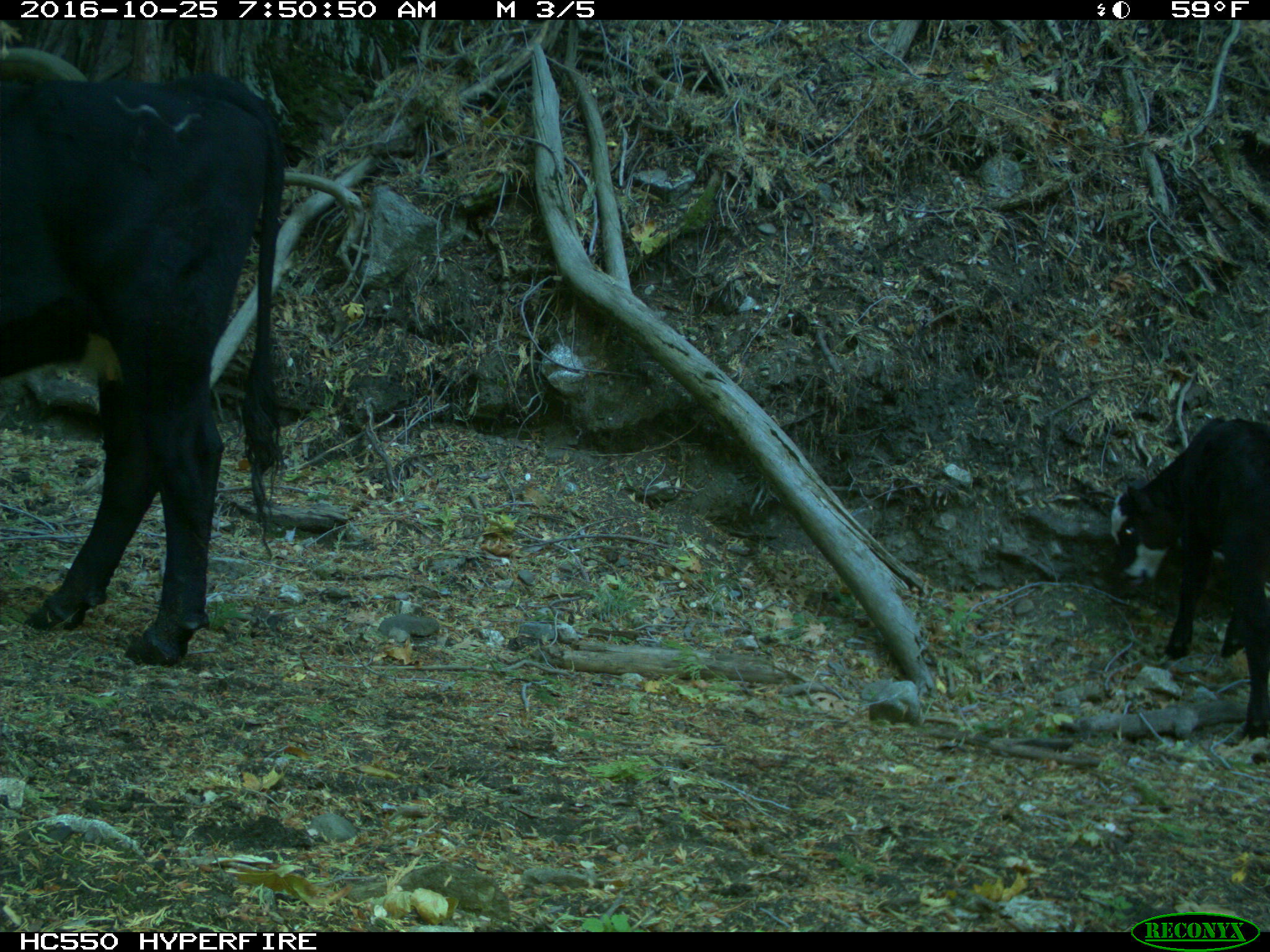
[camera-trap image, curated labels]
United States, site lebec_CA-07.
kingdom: Animalia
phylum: Chordata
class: Mammalia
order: Artiodactyla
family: Bovidae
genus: Bos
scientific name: Bos taurus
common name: domestic cow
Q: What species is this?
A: Bos taurus (domestic cow).